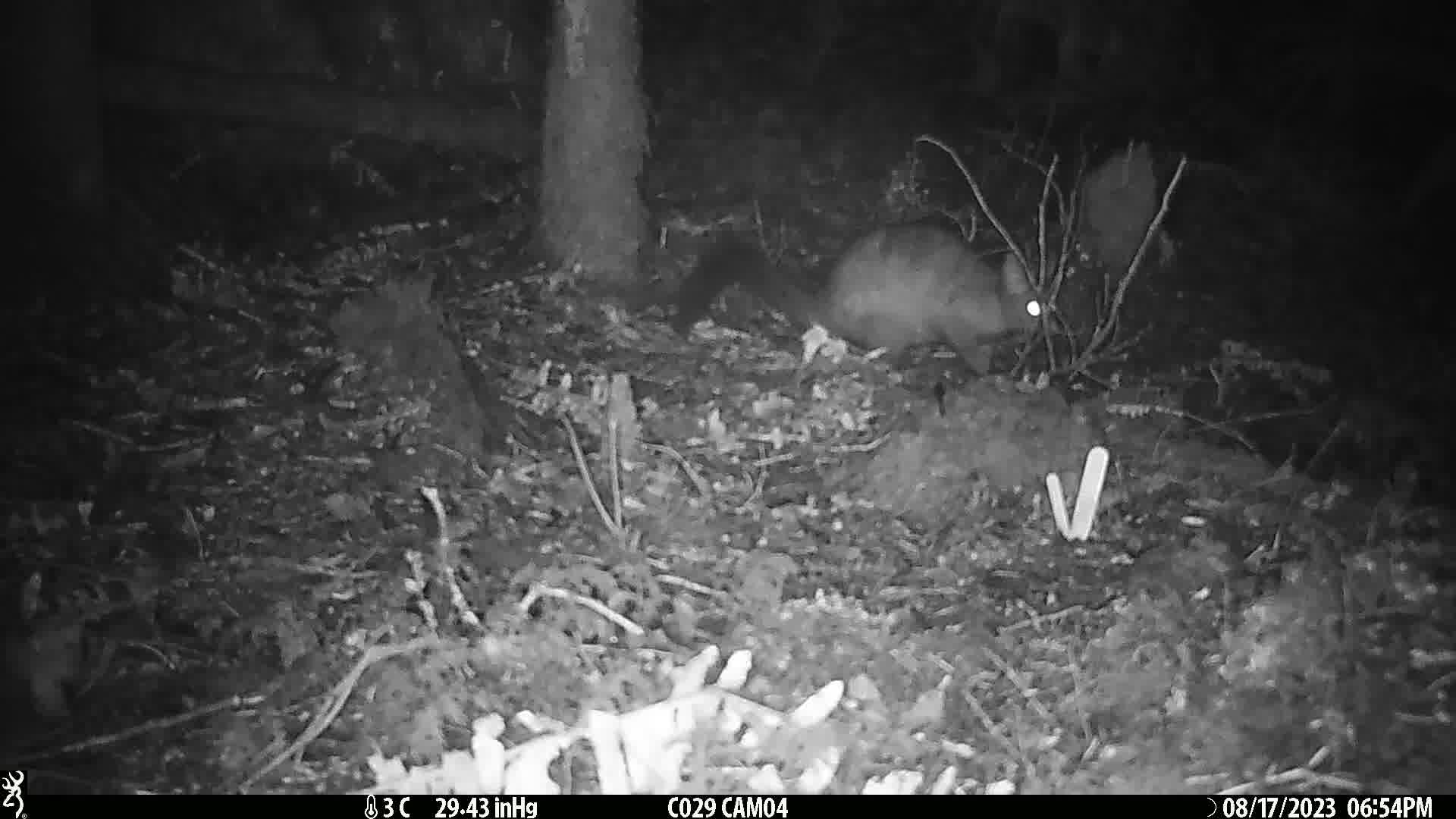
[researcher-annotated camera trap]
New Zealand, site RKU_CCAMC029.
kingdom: Animalia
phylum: Chordata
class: Mammalia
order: Diprotodontia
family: Phalangeridae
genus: Trichosurus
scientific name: Trichosurus vulpecula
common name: common brushtail possum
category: possum